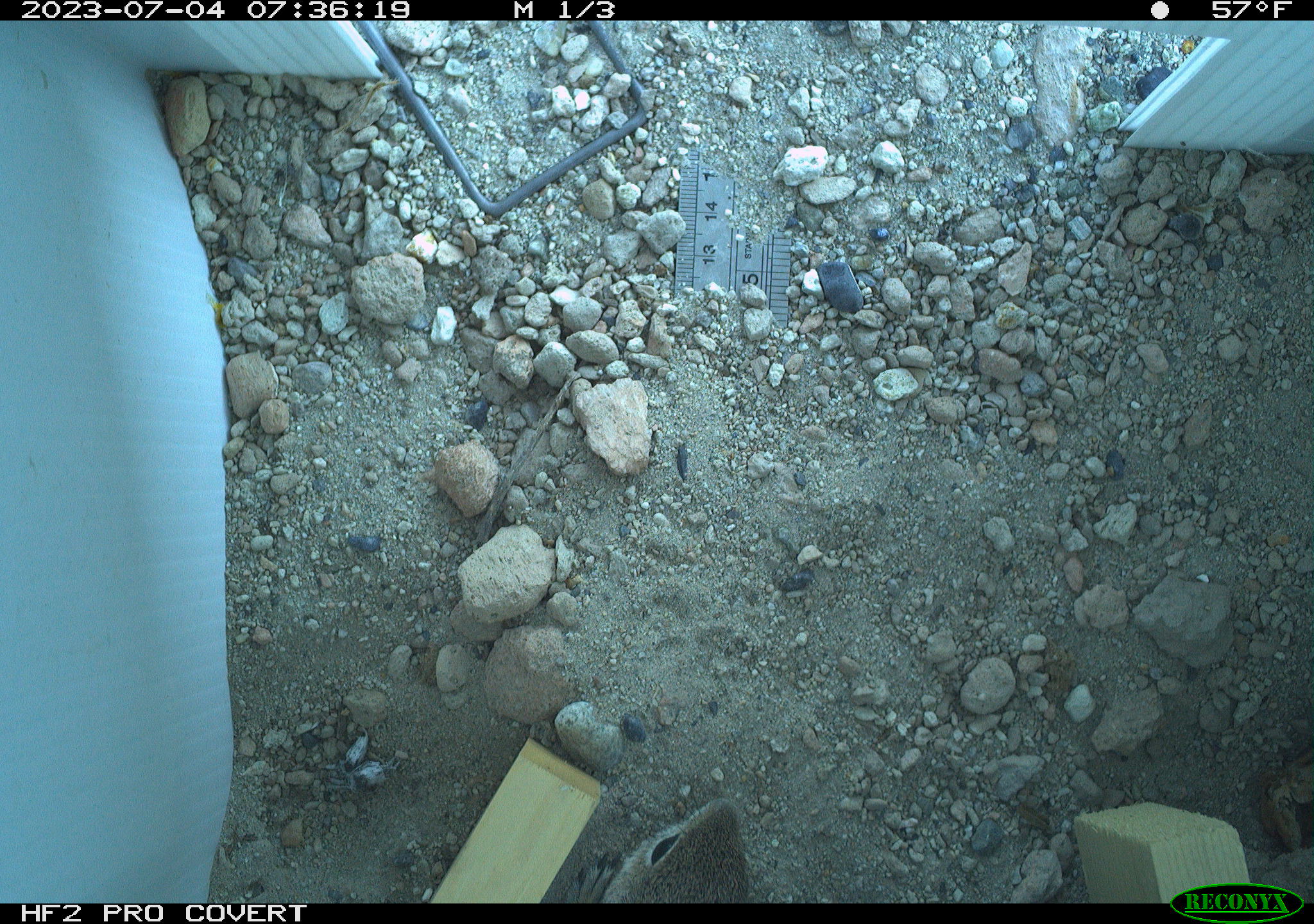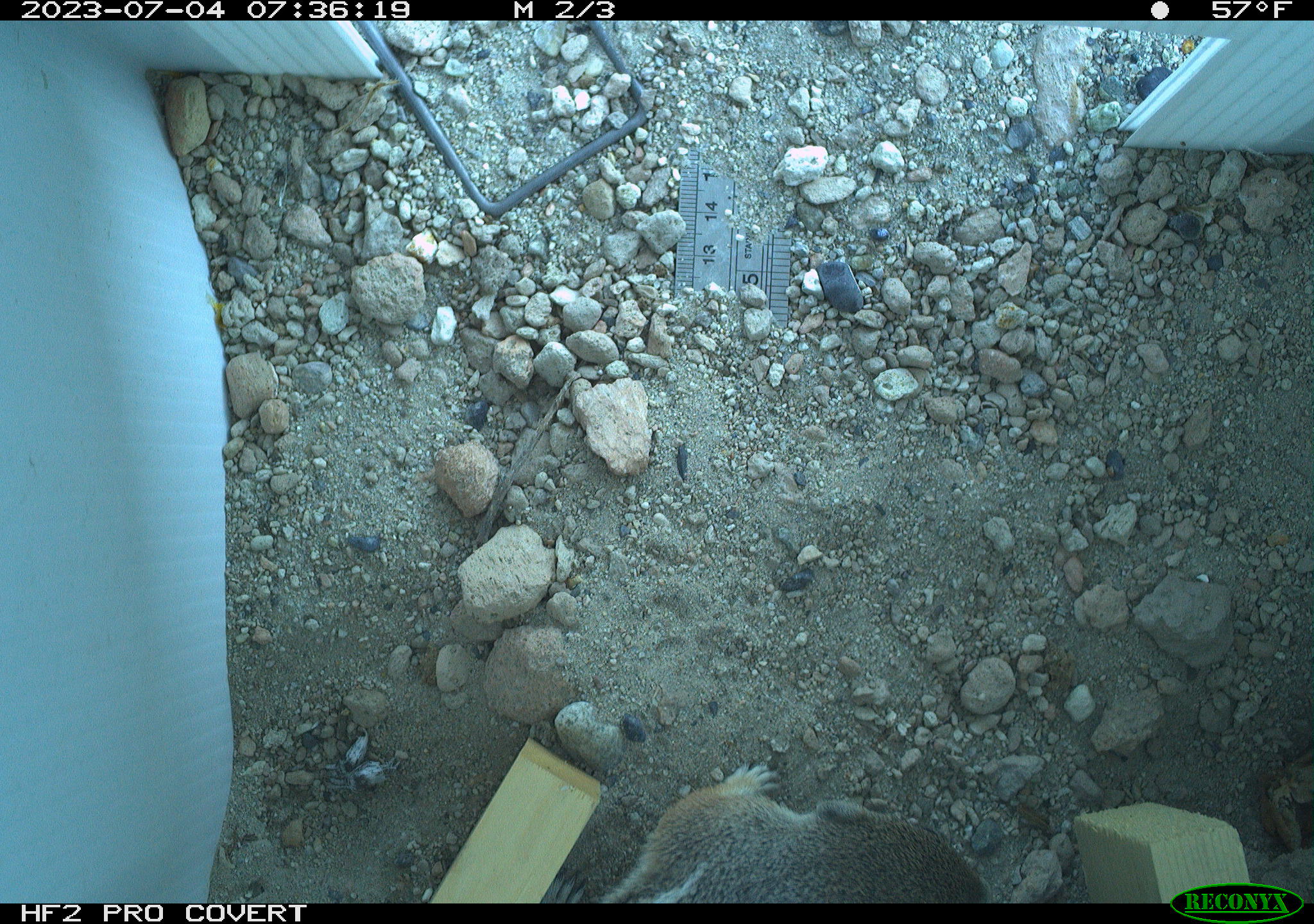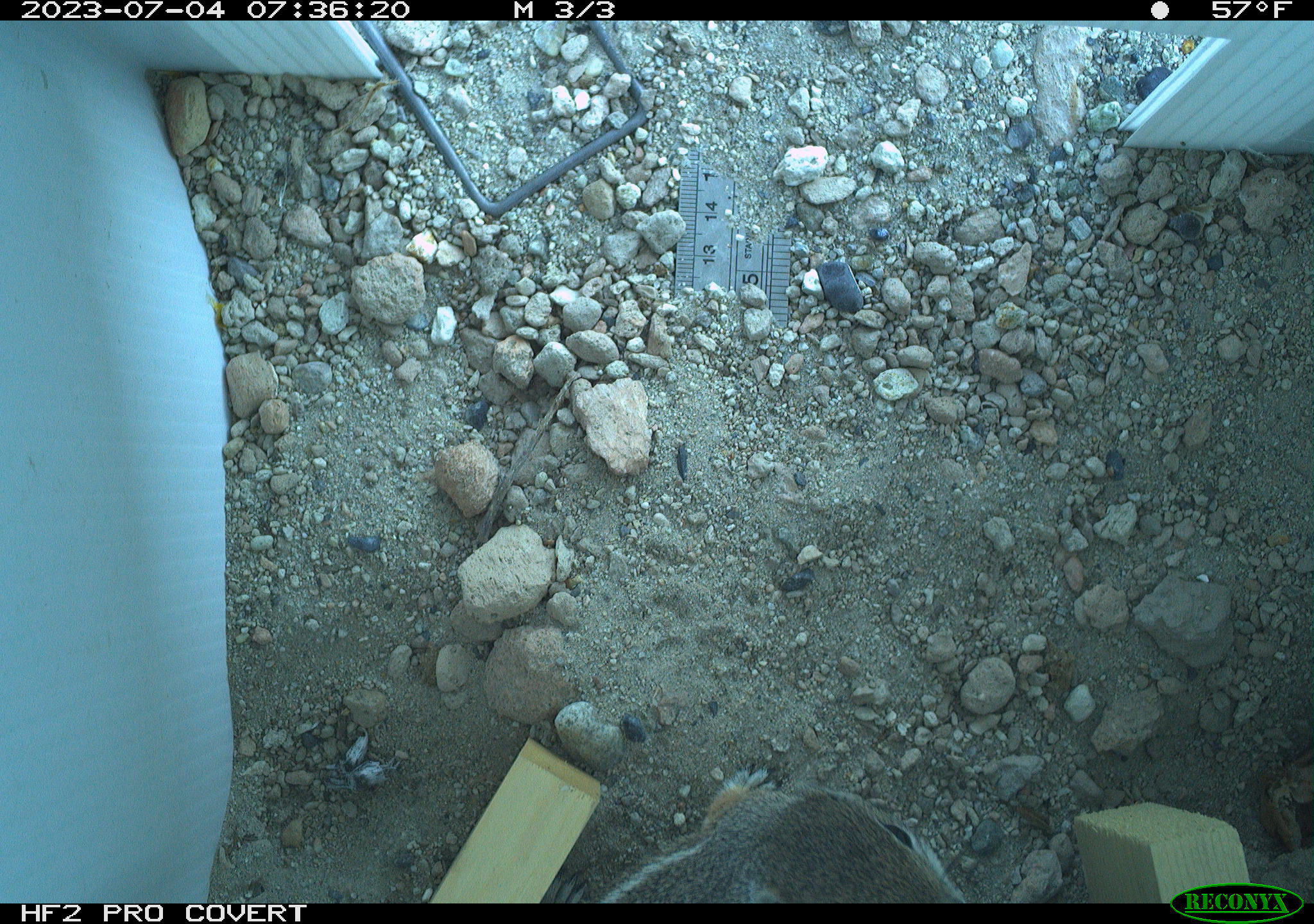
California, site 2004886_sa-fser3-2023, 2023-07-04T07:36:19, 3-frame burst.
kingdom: Animalia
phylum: Chordata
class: Mammalia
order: Rodentia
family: Sciuridae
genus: Ammospermophilus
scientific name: Ammospermophilus leucurus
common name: white-tailed antelope squirrel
White-tailed antelope squirrel (Ammospermophilus leucurus).